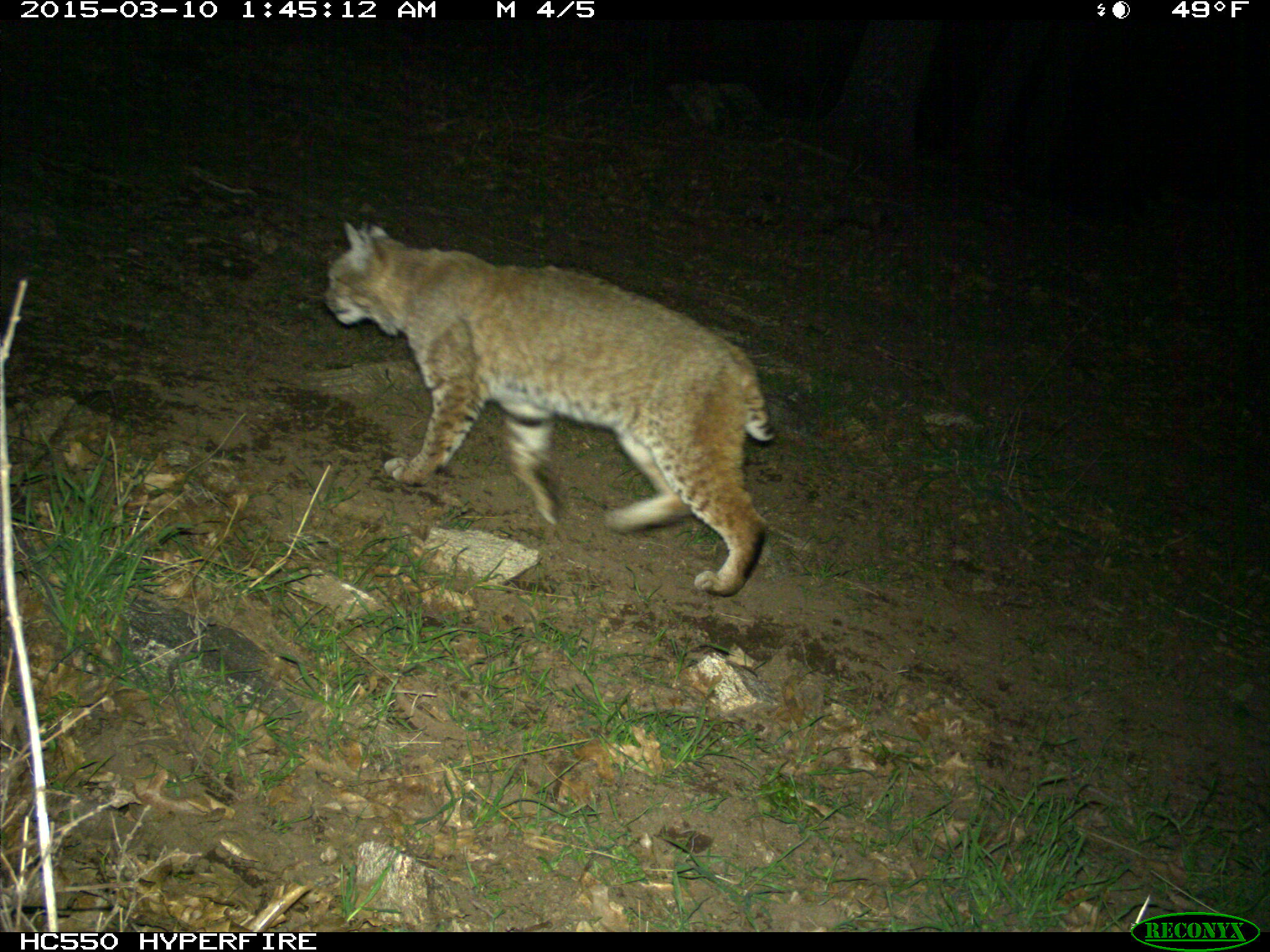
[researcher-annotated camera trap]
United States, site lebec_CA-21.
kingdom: Animalia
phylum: Chordata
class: Mammalia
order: Carnivora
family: Felidae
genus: Lynx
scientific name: Lynx rufus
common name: bobcat